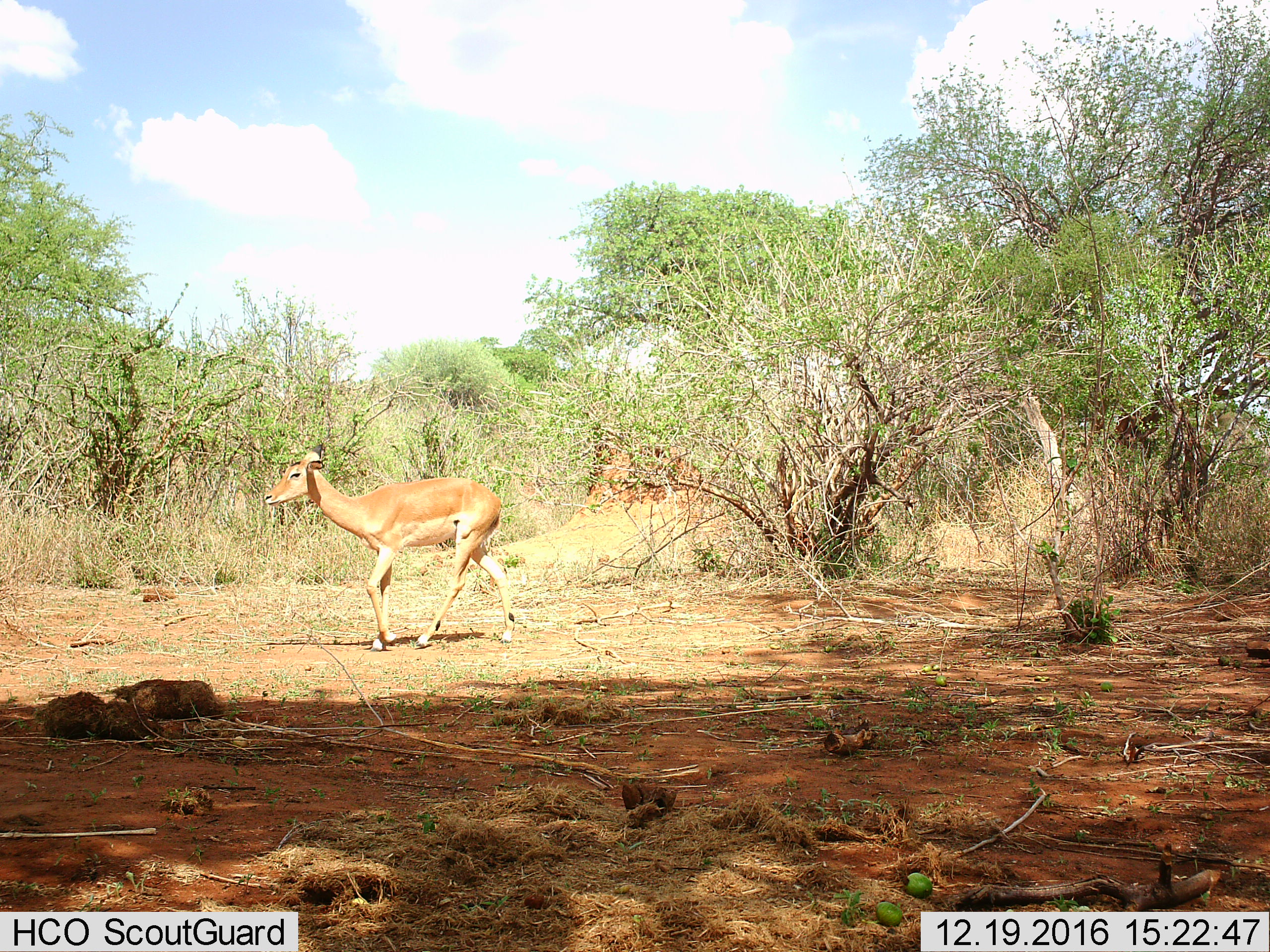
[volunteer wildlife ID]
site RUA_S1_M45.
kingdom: Animalia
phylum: Chordata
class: Mammalia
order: Artiodactyla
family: Bovidae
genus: Aepyceros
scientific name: Aepyceros melampus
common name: impala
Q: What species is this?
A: Impala (Aepyceros melampus).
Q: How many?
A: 1.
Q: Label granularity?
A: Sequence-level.